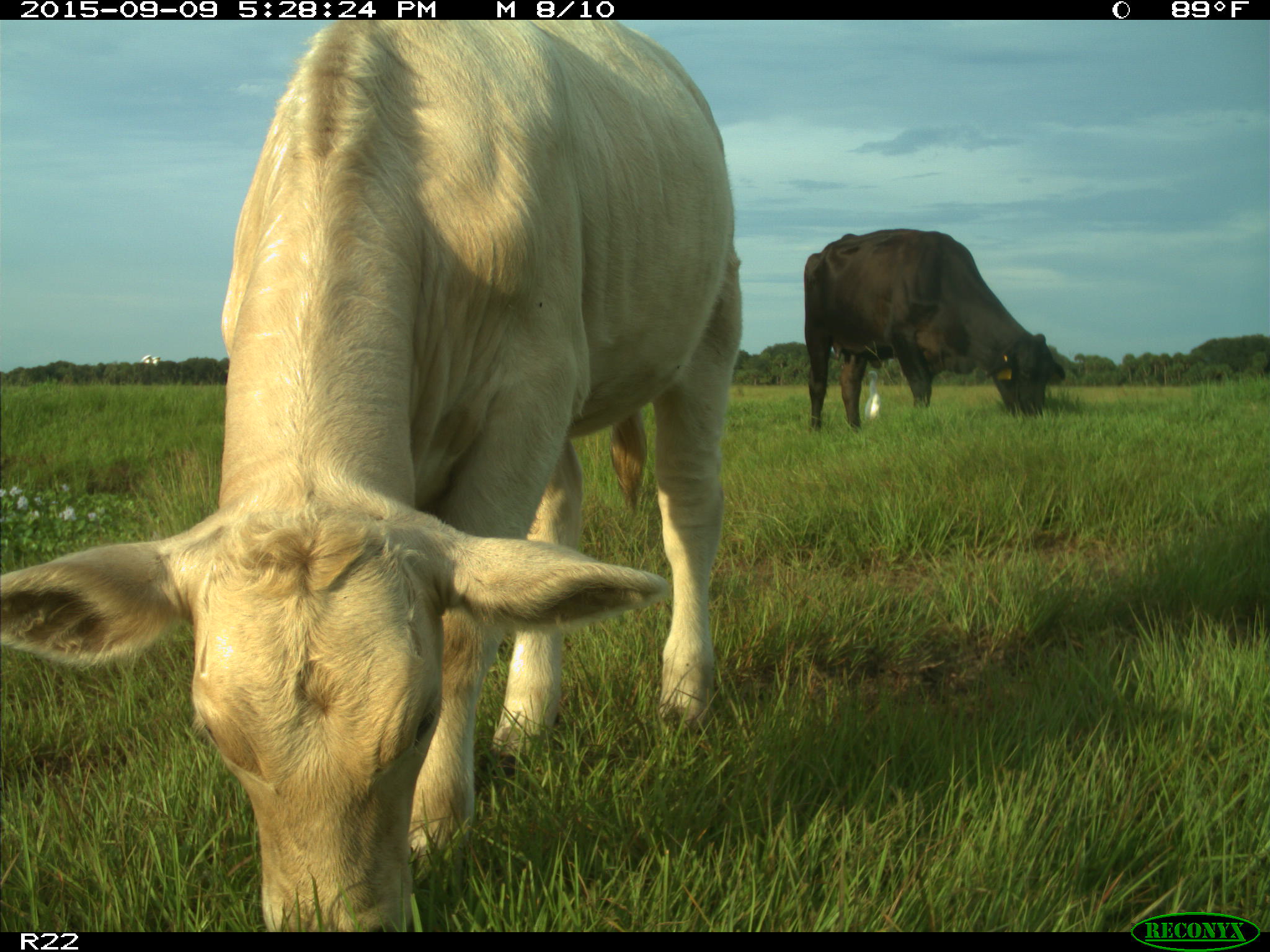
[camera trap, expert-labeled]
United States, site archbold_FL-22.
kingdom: Animalia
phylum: Chordata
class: Mammalia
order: Artiodactyla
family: Bovidae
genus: Bos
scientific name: Bos taurus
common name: domestic cow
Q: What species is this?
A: Bos taurus (domestic cow).